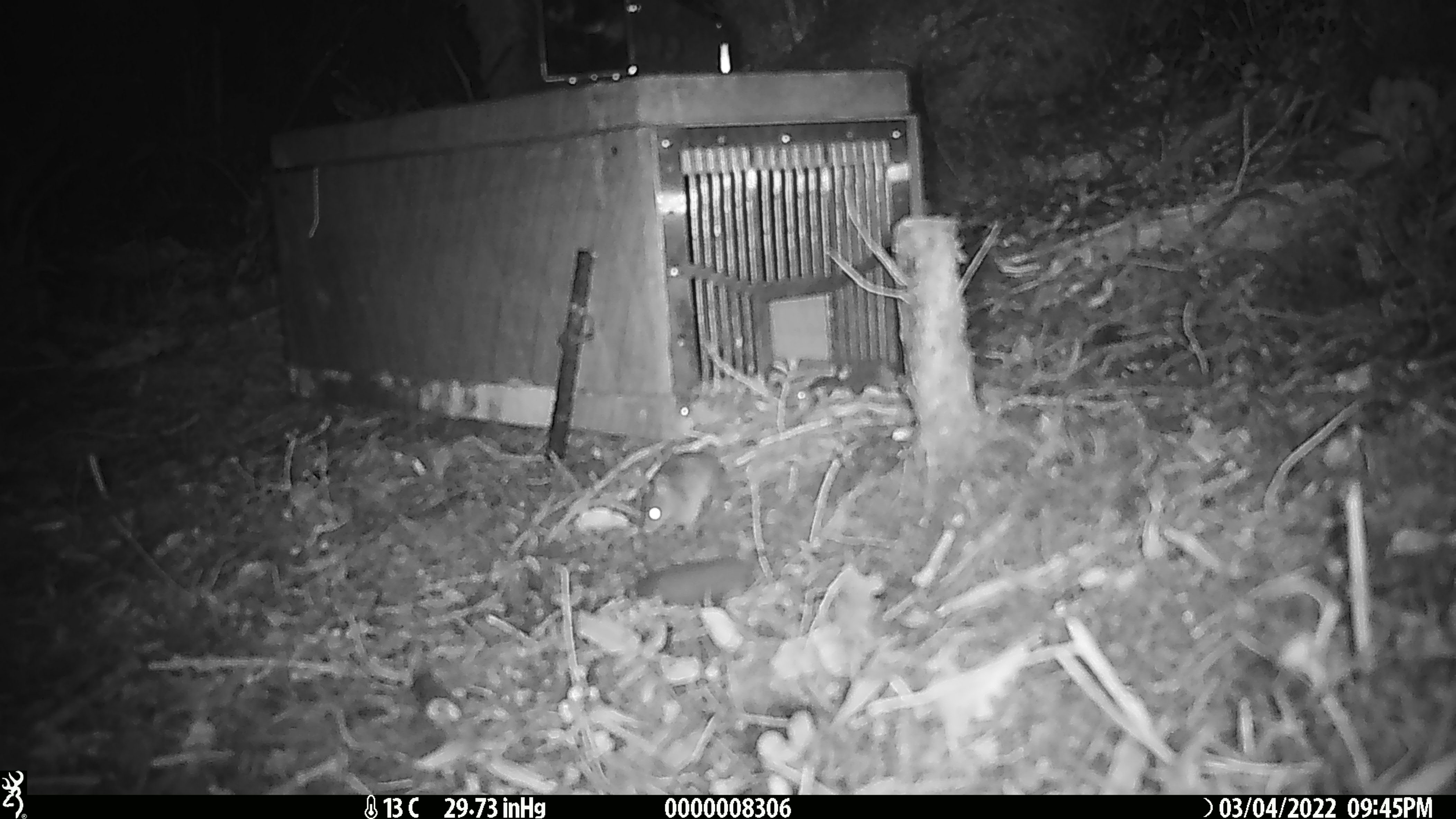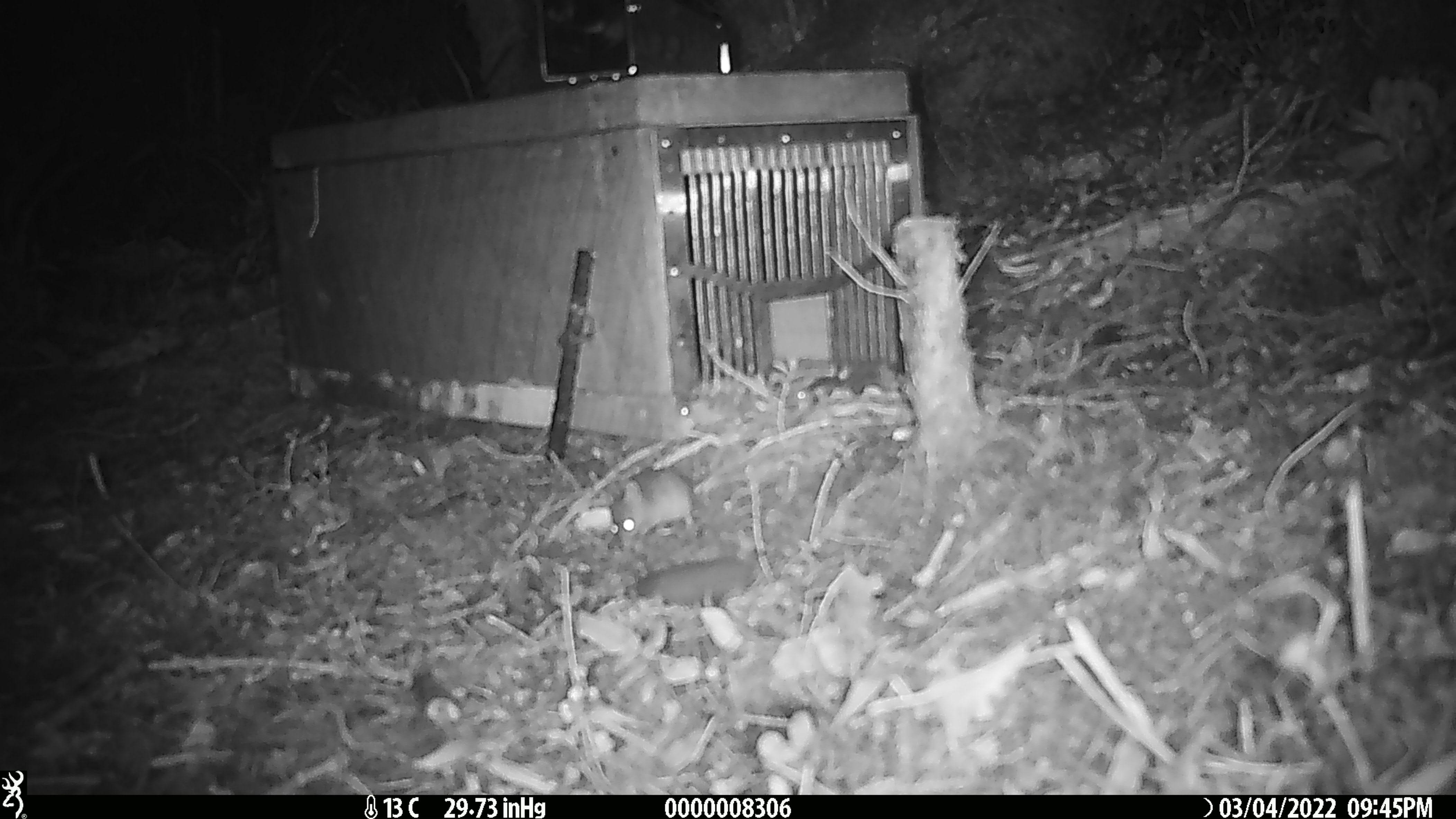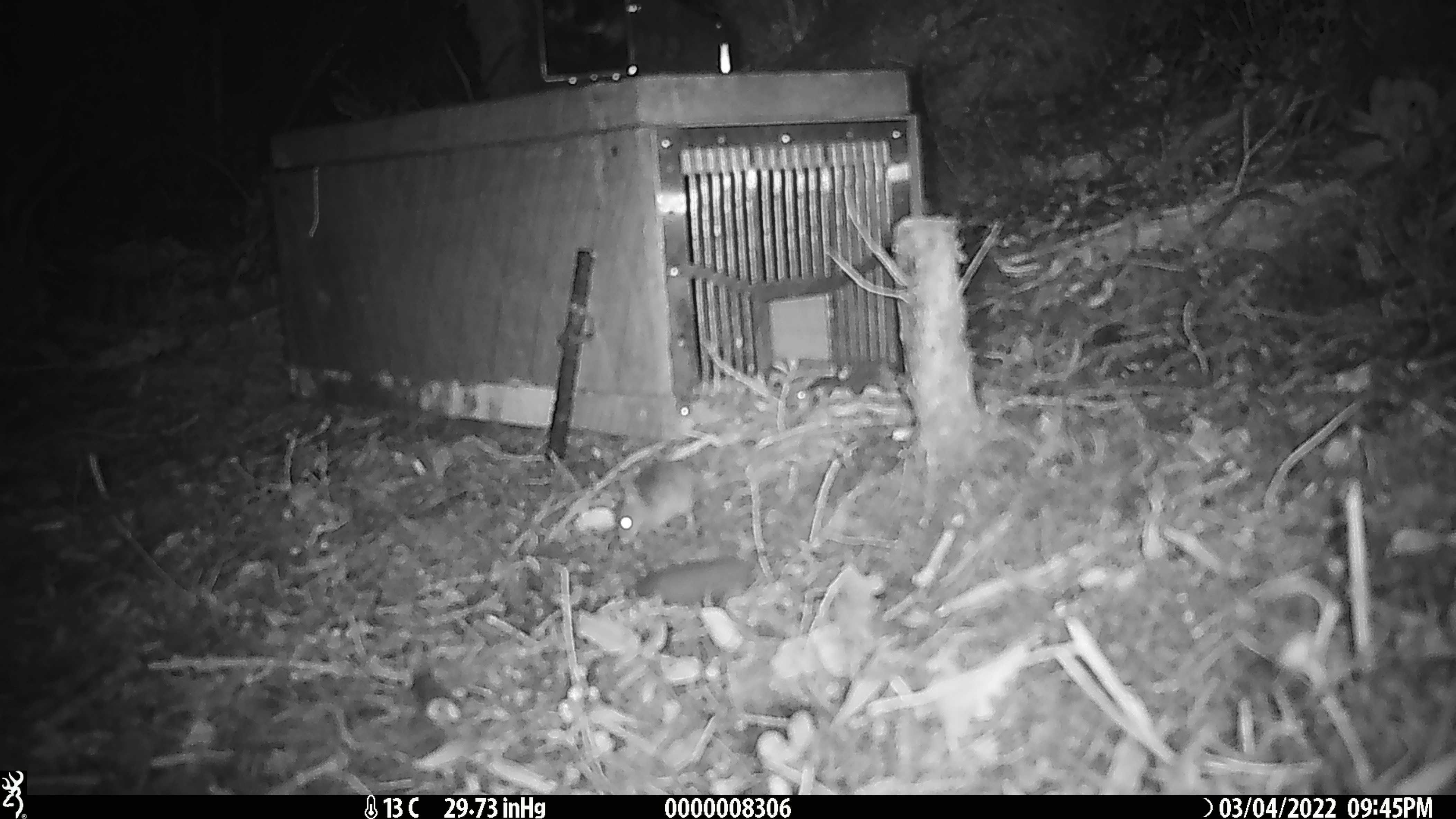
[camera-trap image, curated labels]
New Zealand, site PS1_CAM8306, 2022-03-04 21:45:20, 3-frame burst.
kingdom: Animalia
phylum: Chordata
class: Mammalia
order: Rodentia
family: Muridae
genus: Mus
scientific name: Mus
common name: mouse